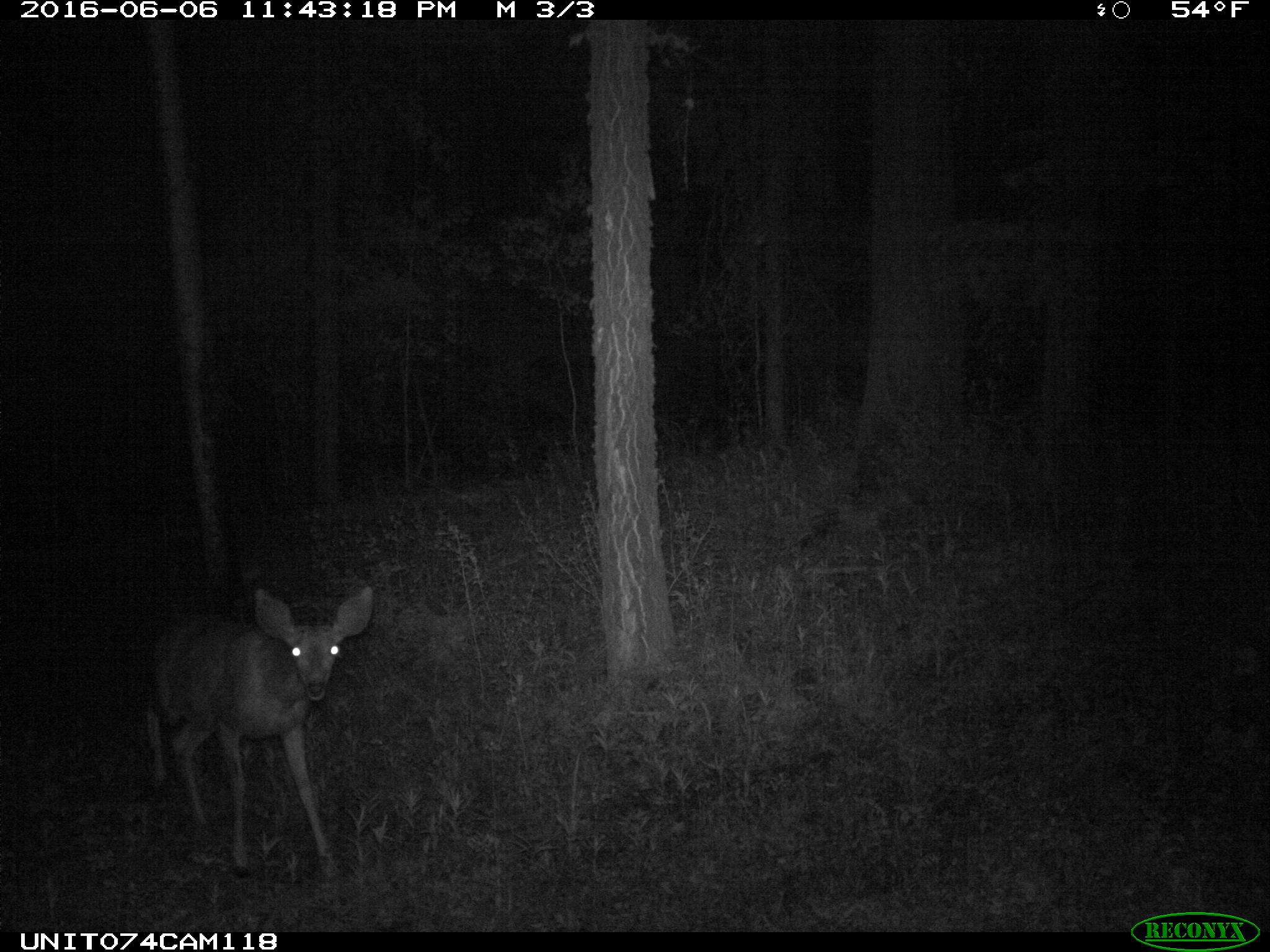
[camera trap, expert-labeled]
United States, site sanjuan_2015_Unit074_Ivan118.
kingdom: Animalia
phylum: Chordata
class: Mammalia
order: Artiodactyla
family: Cervidae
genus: Odocoileus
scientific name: Odocoileus hemionus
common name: mule deer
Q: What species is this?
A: Odocoileus hemionus (mule deer).